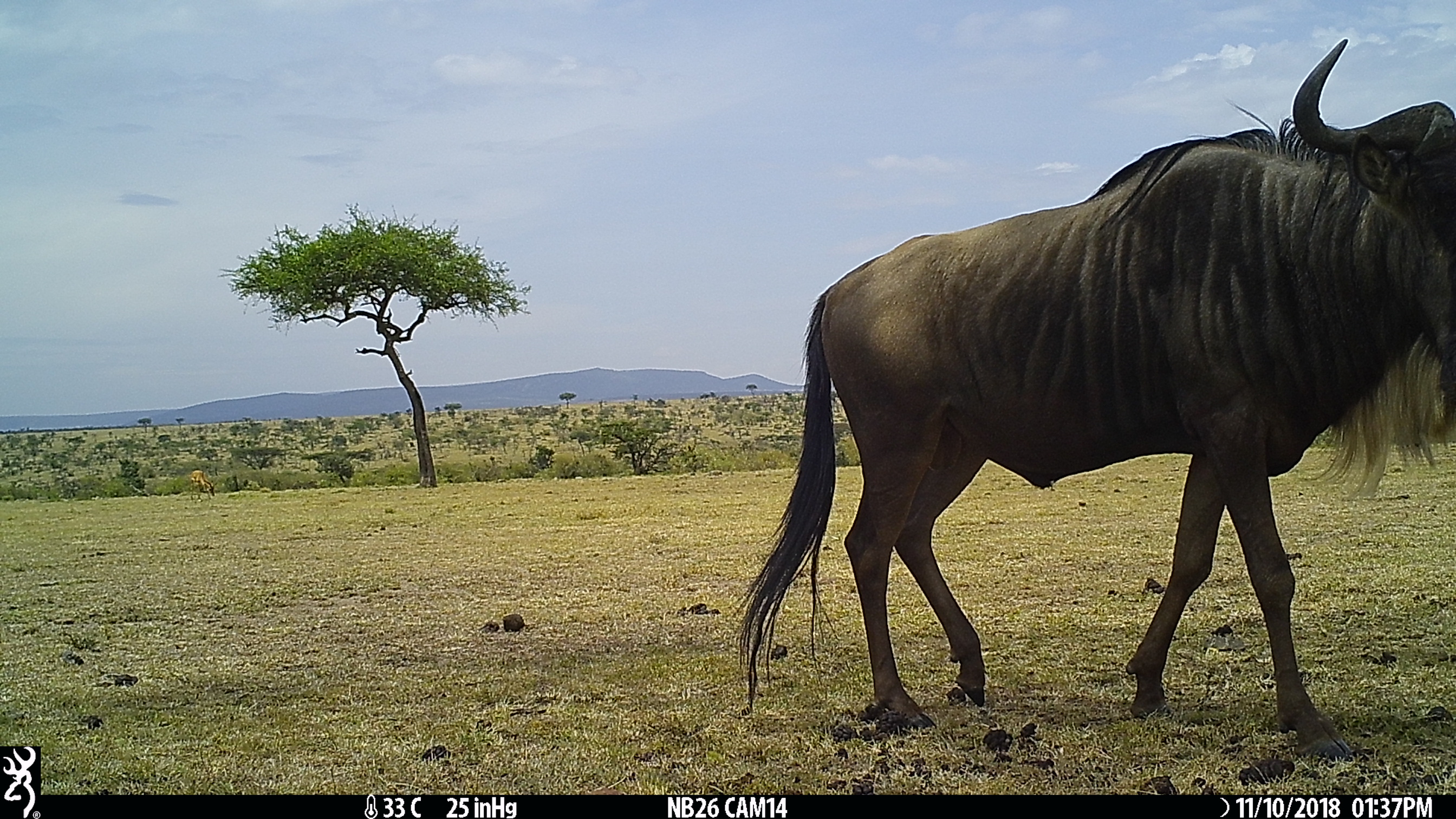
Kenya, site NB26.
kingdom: Animalia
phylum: Chordata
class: Mammalia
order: Artiodactyla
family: Bovidae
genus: Aepyceros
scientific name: Aepyceros melampus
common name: impala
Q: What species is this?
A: Impala (Aepyceros melampus).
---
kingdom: Animalia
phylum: Chordata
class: Mammalia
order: Artiodactyla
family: Bovidae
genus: Connochaetes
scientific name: Connochaetes taurinus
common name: blue wildebeest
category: wildebeest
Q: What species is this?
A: Wildebeest (blue wildebeest) (Connochaetes taurinus).